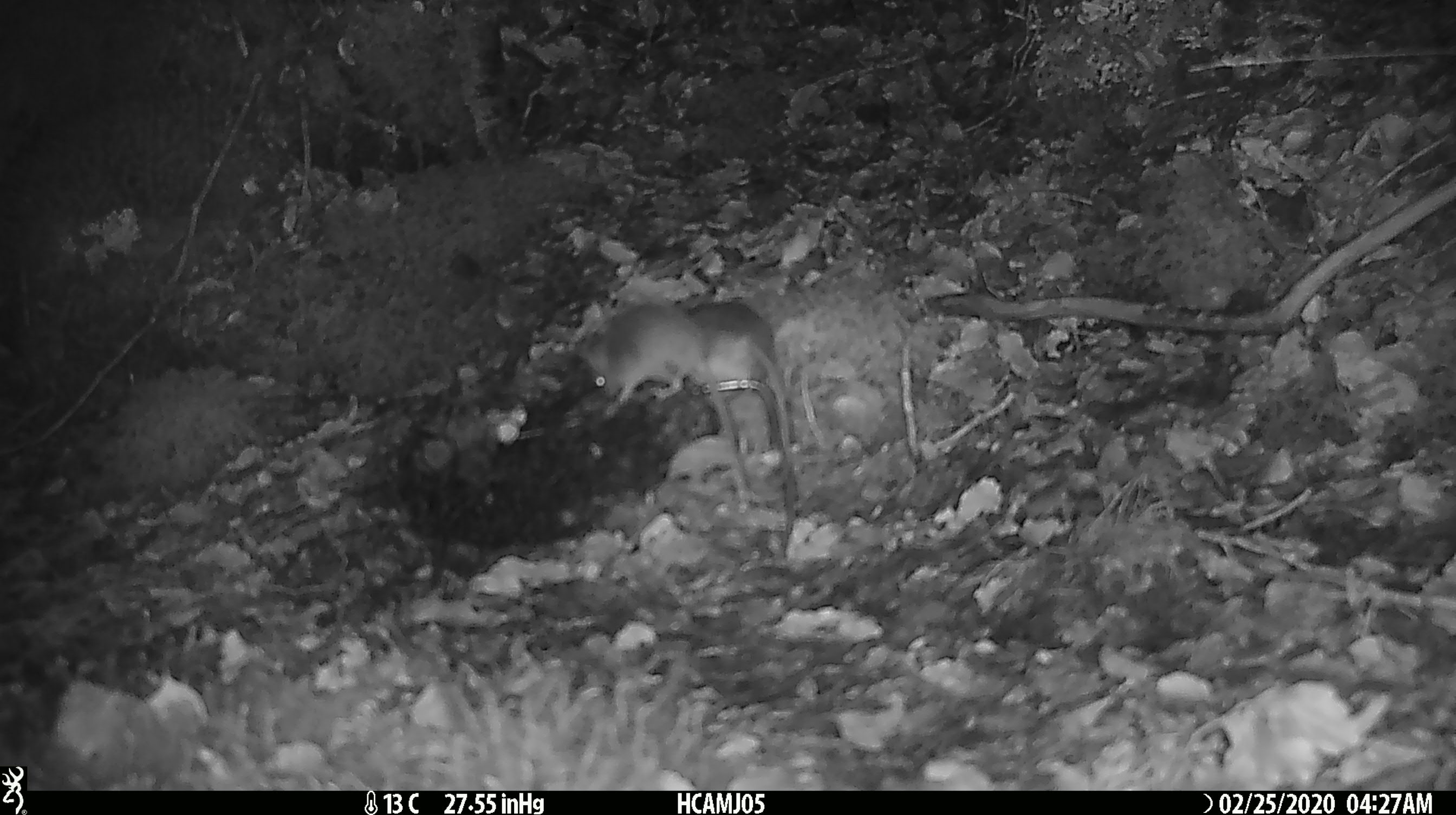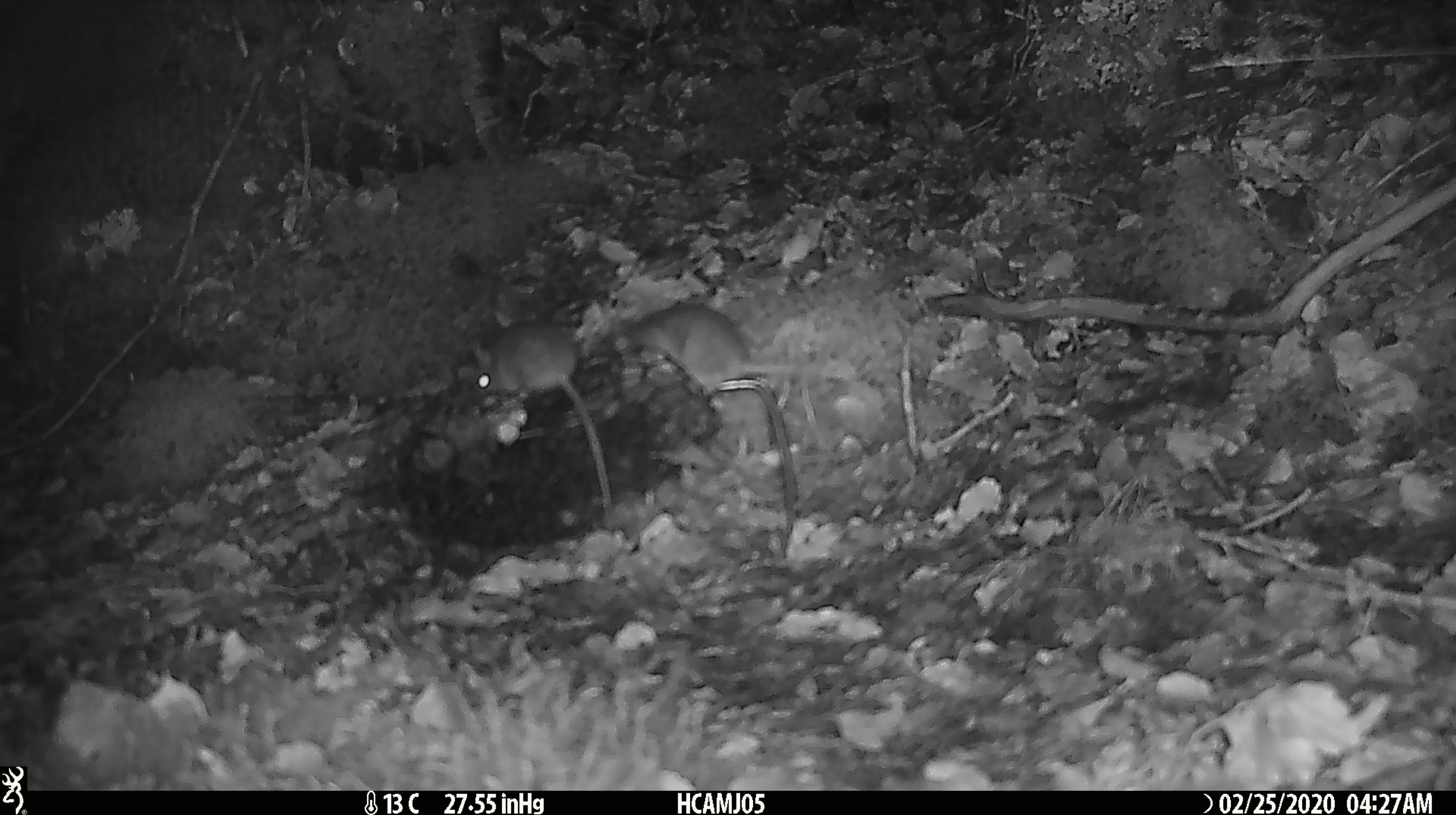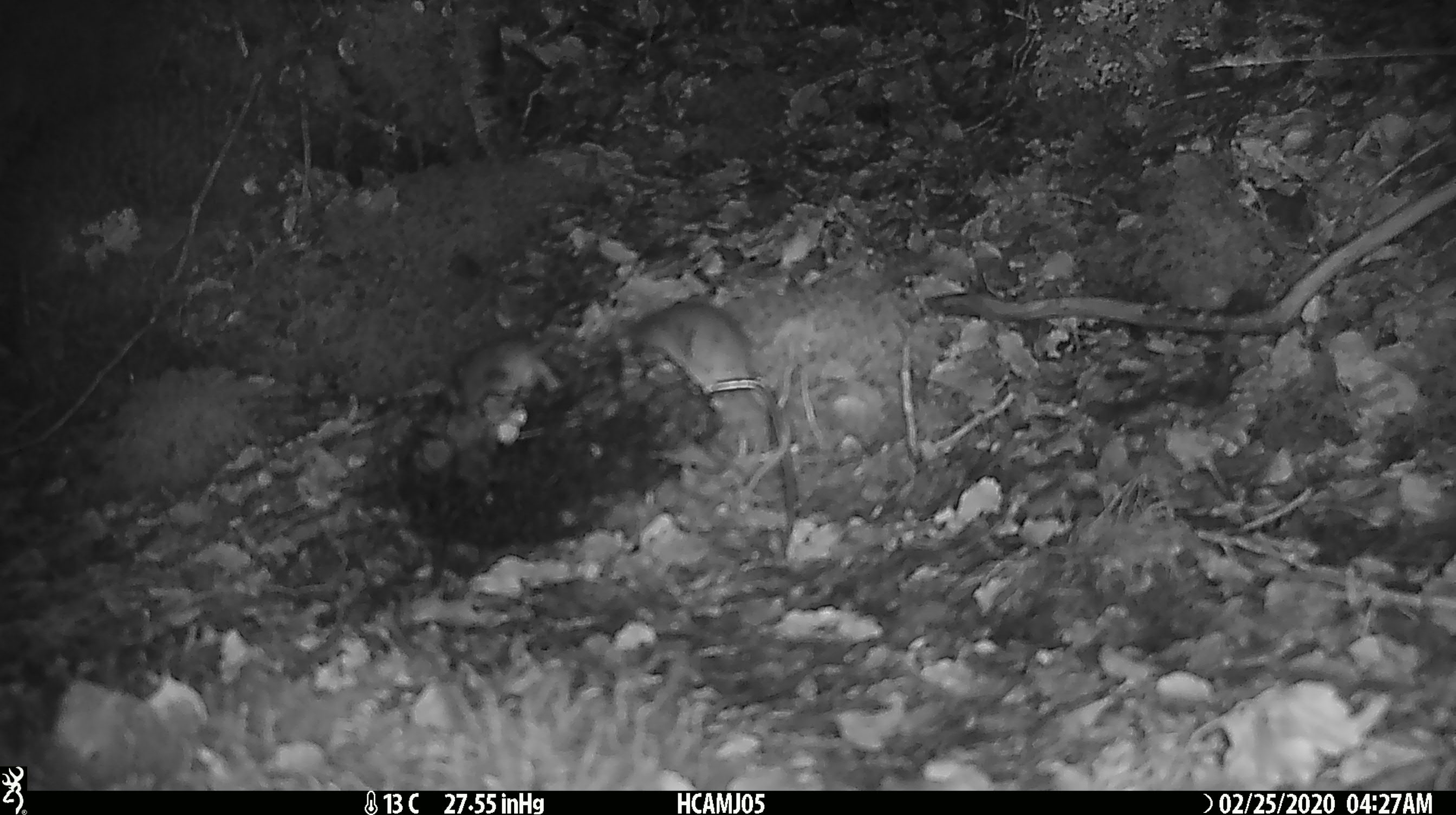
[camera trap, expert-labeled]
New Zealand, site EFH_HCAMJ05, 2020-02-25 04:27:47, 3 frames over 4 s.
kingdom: Animalia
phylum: Chordata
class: Mammalia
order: Rodentia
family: Muridae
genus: Mus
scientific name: Mus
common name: mouse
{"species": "mouse (Mus)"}